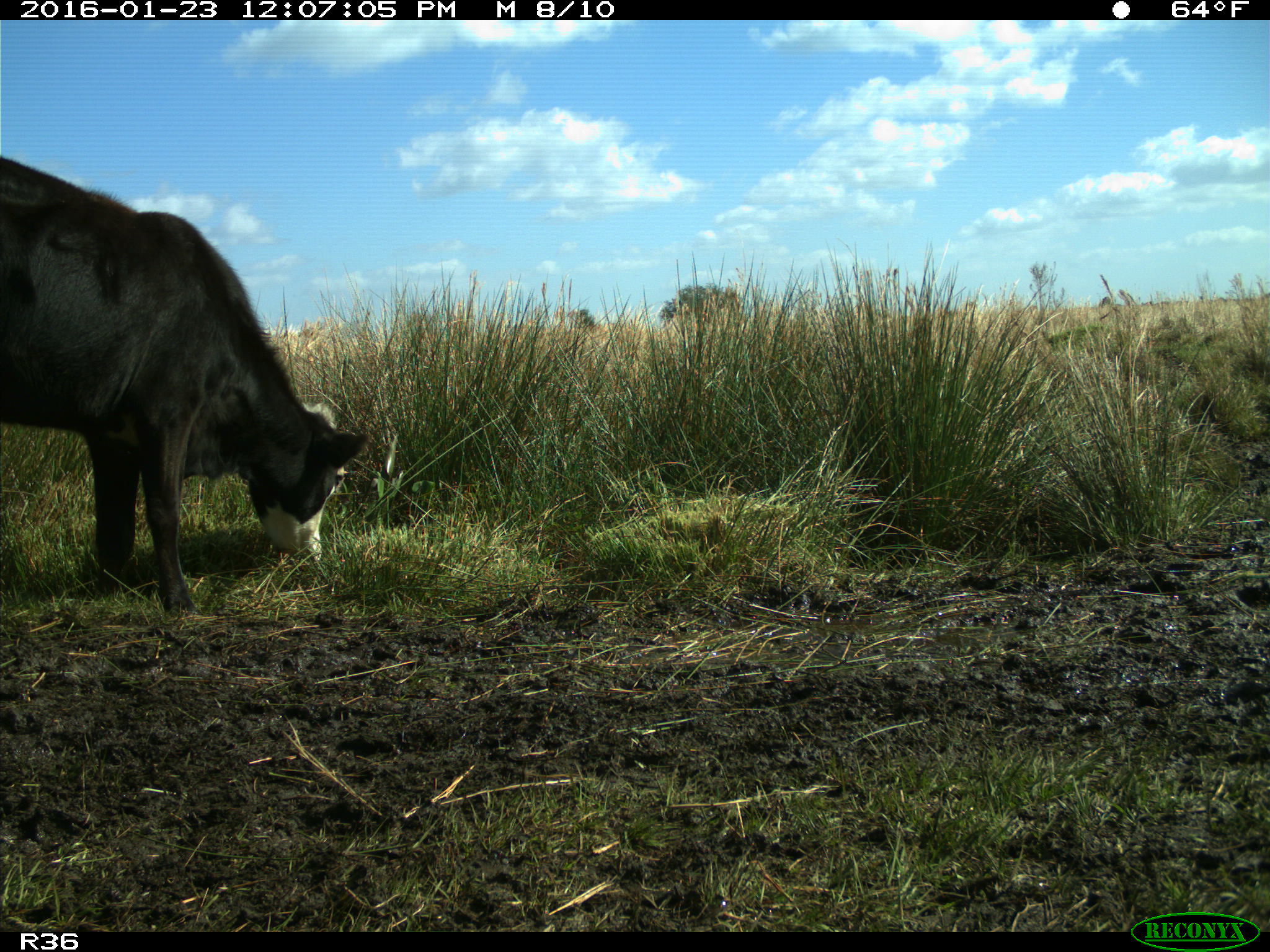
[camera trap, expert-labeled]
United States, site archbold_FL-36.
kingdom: Animalia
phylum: Chordata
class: Mammalia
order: Artiodactyla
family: Bovidae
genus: Bos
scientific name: Bos taurus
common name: domestic cow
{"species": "Bos taurus (domestic cow)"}